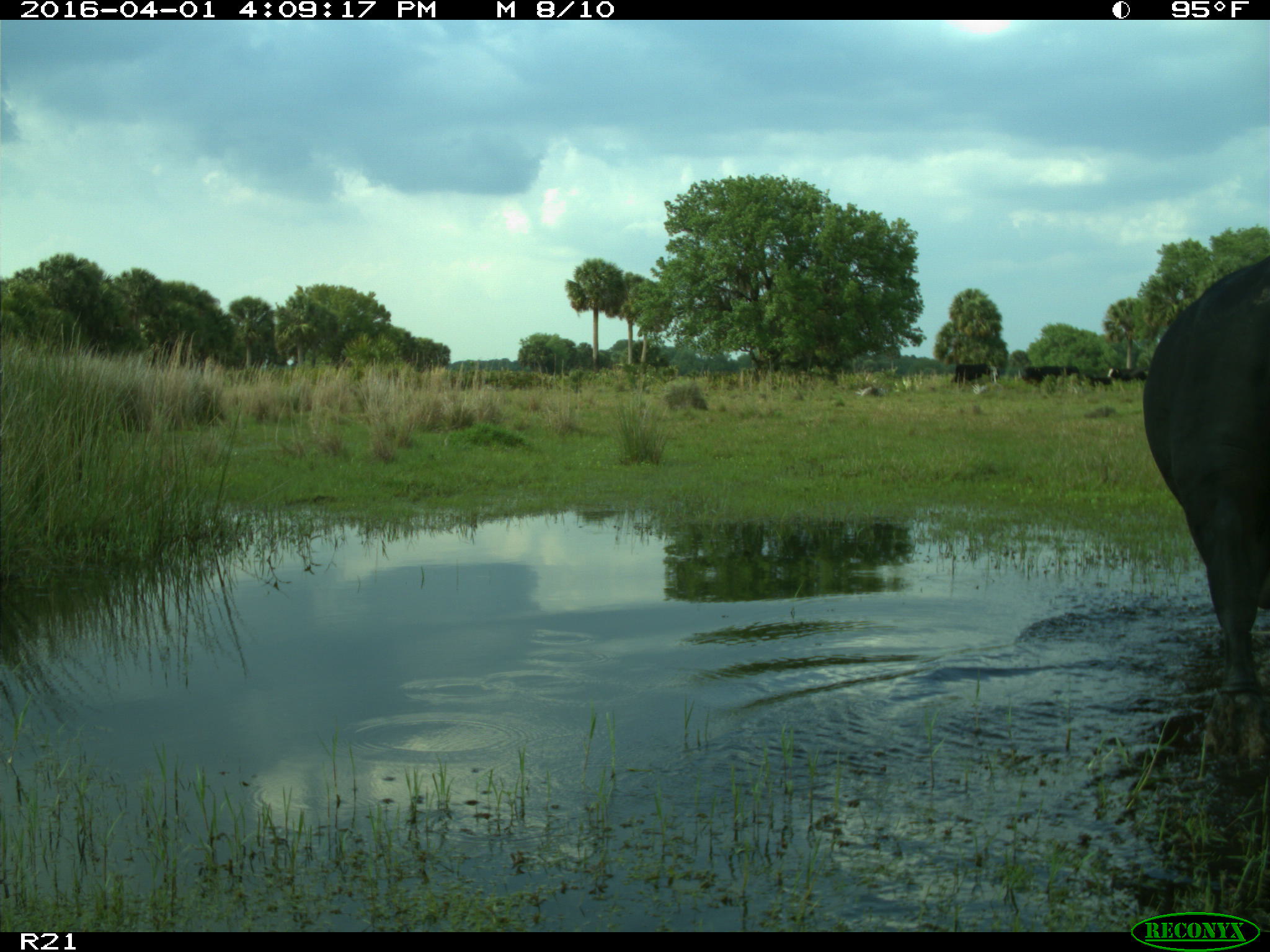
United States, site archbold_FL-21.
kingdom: Animalia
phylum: Chordata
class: Mammalia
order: Artiodactyla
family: Bovidae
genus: Bos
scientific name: Bos taurus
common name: domestic cow